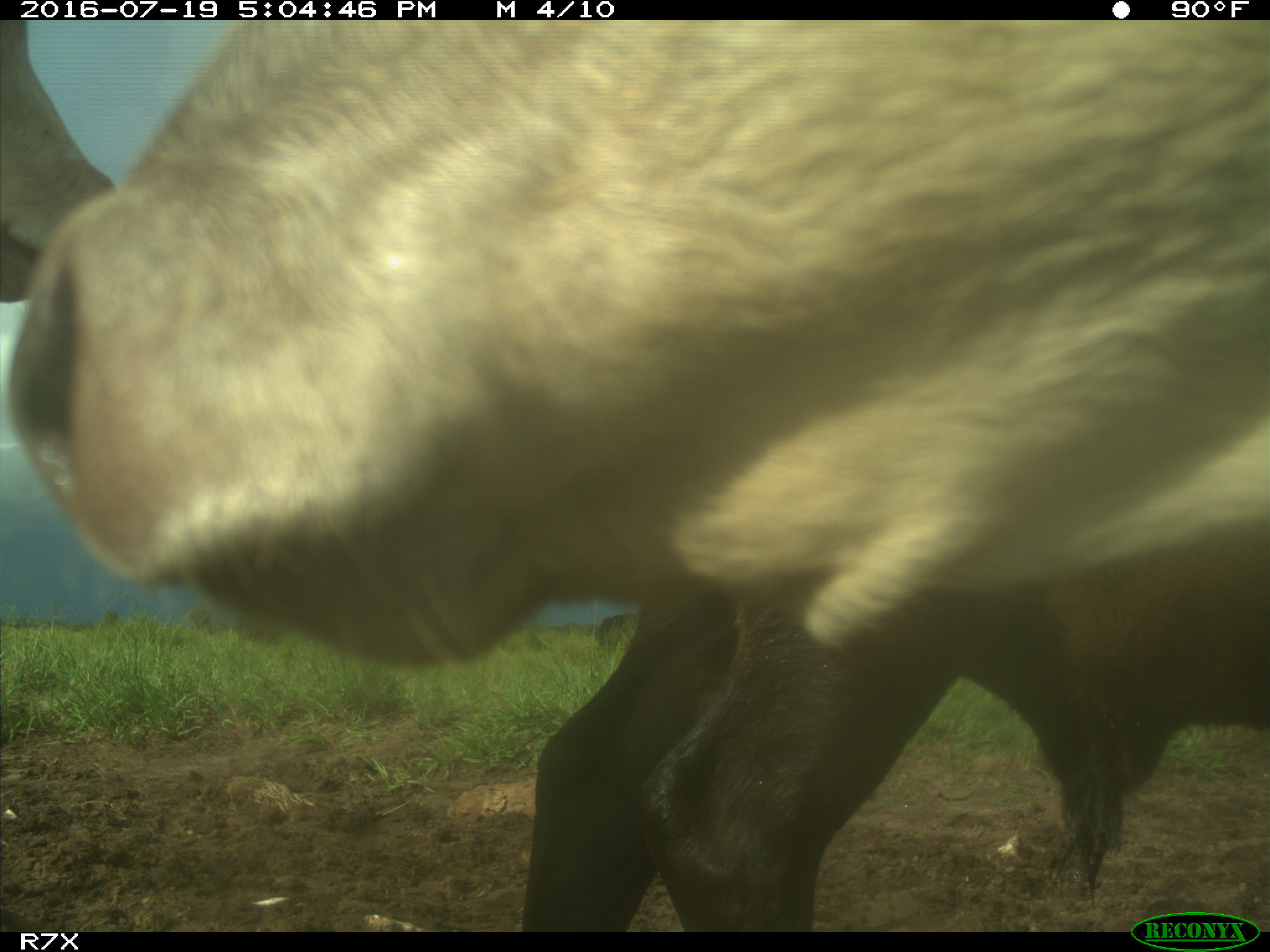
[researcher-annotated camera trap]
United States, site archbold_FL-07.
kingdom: Animalia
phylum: Chordata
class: Mammalia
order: Artiodactyla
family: Bovidae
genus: Bos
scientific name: Bos taurus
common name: domestic cow